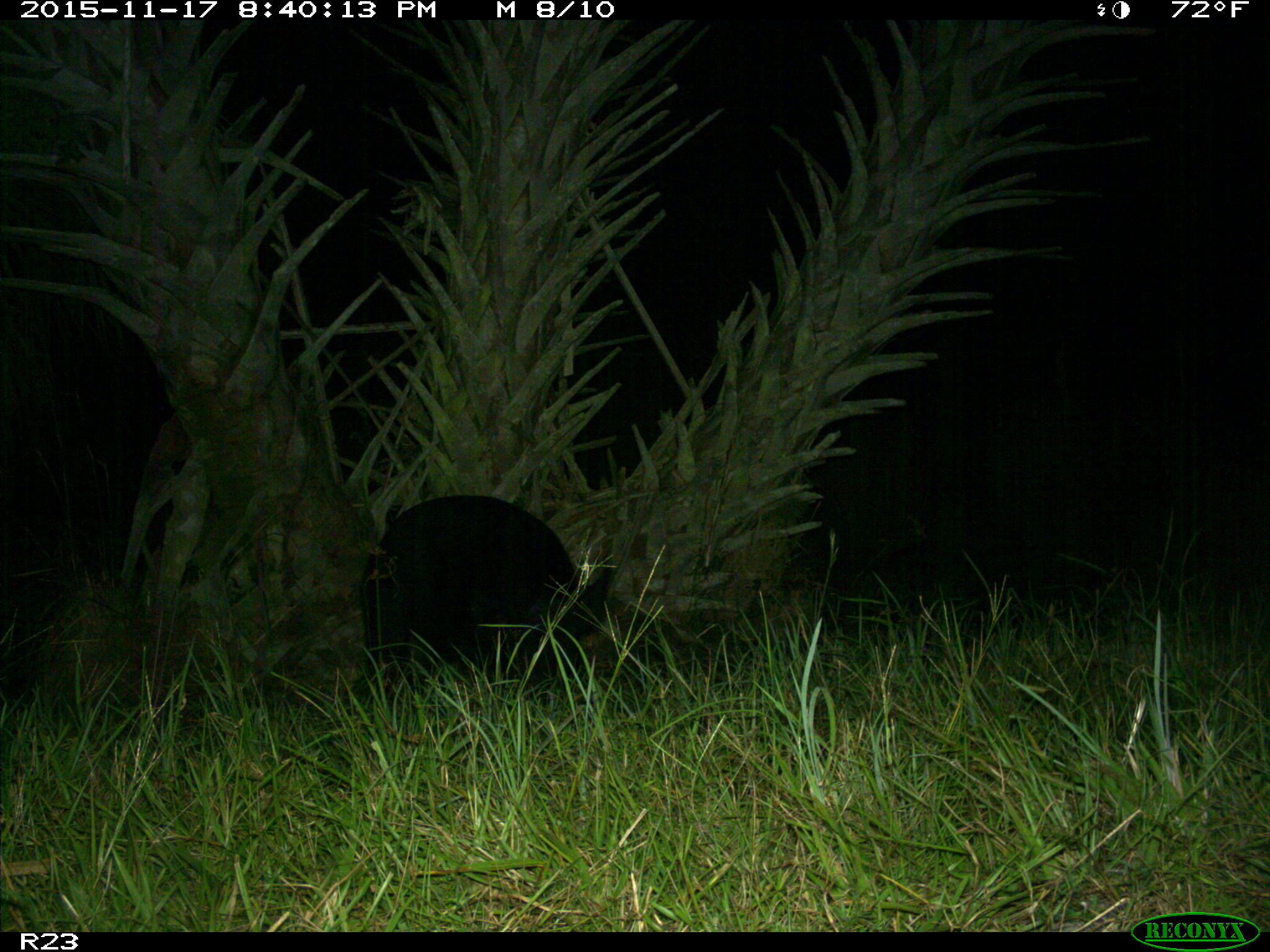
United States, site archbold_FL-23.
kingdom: Animalia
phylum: Chordata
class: Mammalia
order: Artiodactyla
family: Suidae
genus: Sus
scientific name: Sus scrofa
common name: wild boar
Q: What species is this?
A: Sus scrofa (wild boar).